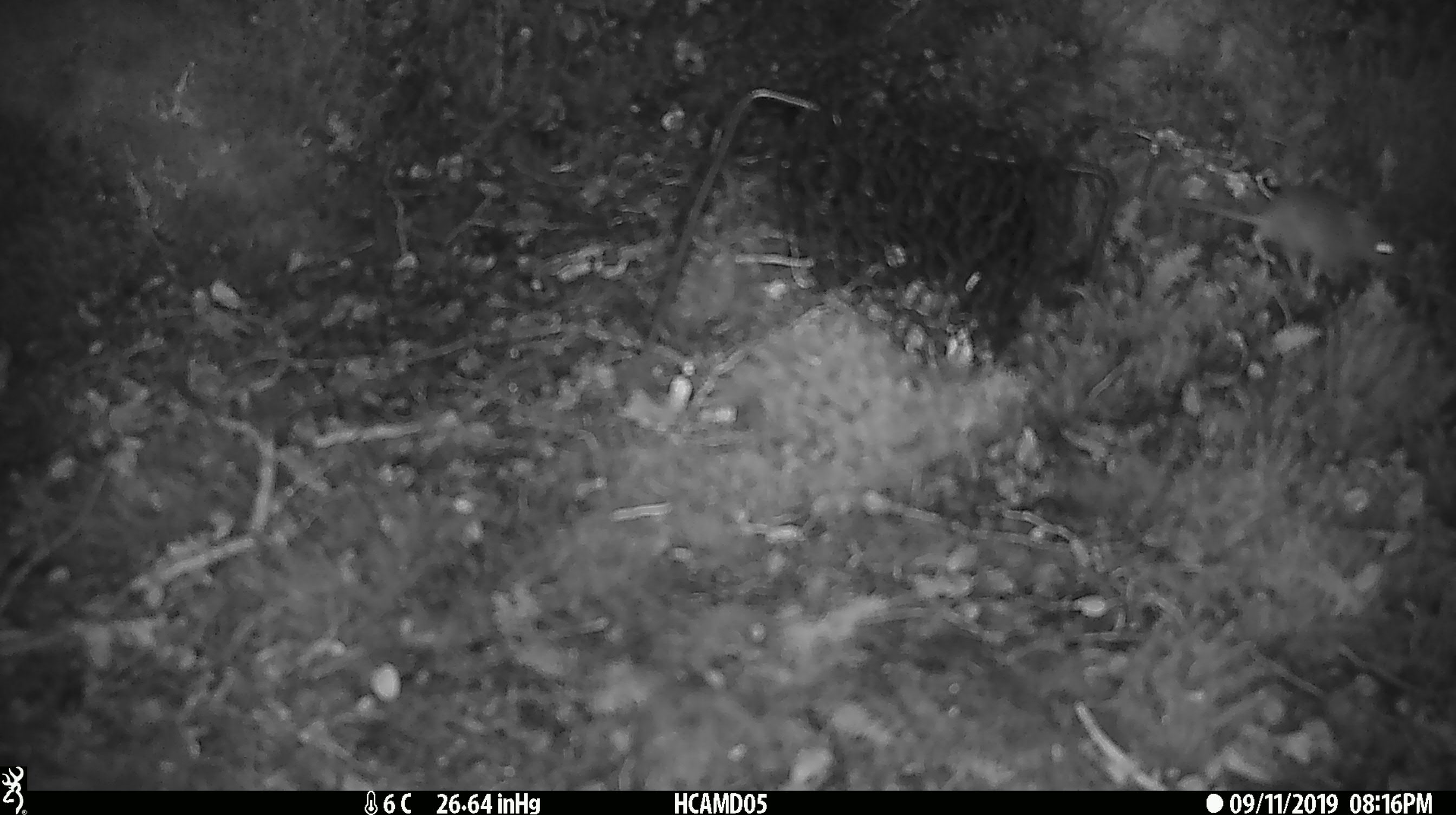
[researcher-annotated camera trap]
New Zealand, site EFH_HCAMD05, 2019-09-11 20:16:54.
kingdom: Animalia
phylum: Chordata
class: Mammalia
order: Rodentia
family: Muridae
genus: Mus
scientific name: Mus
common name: mouse